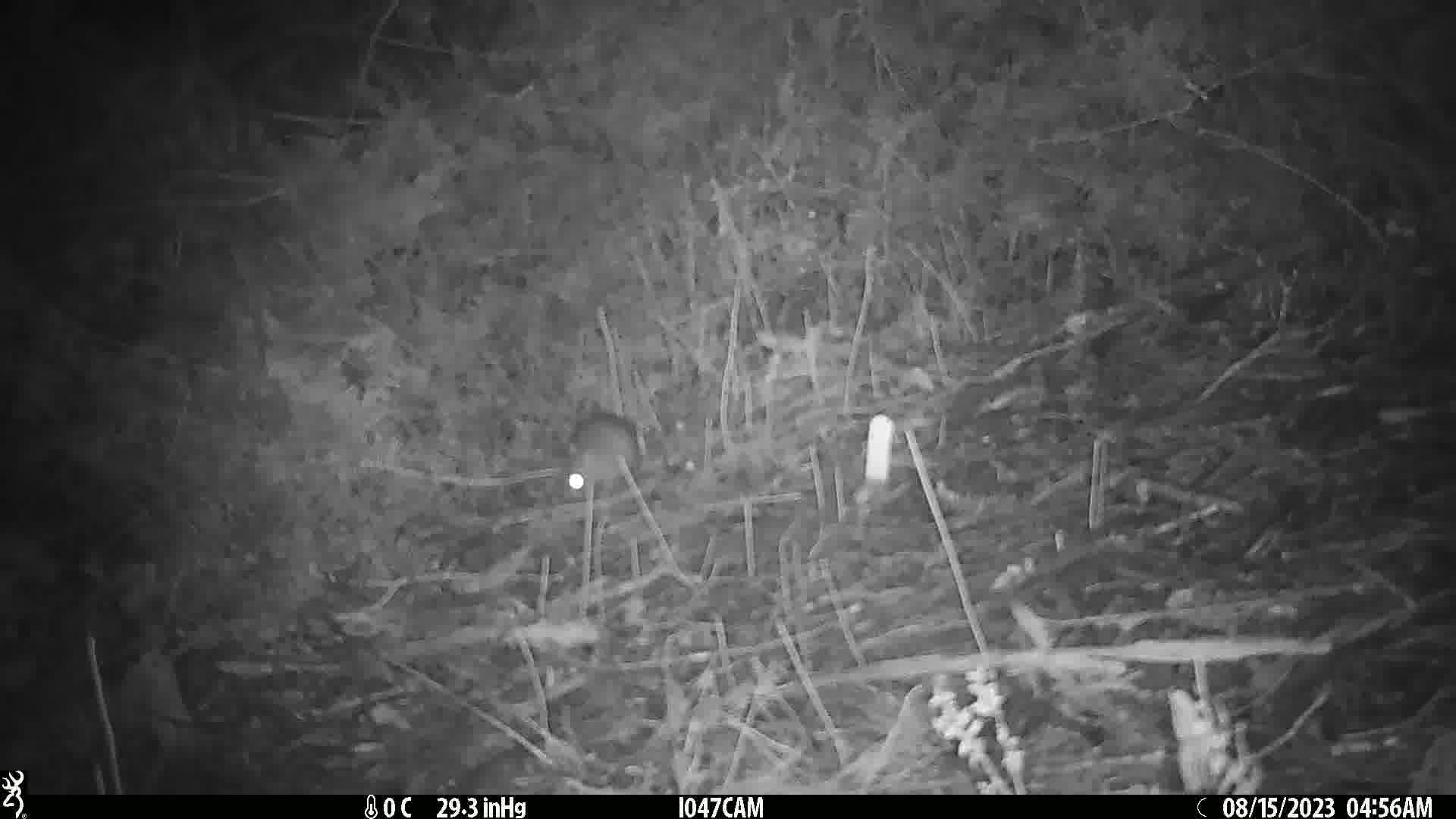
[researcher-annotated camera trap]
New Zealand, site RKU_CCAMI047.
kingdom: Animalia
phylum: Chordata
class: Mammalia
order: Rodentia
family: Muridae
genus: Rattus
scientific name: Rattus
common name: rat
Rat (Rattus).